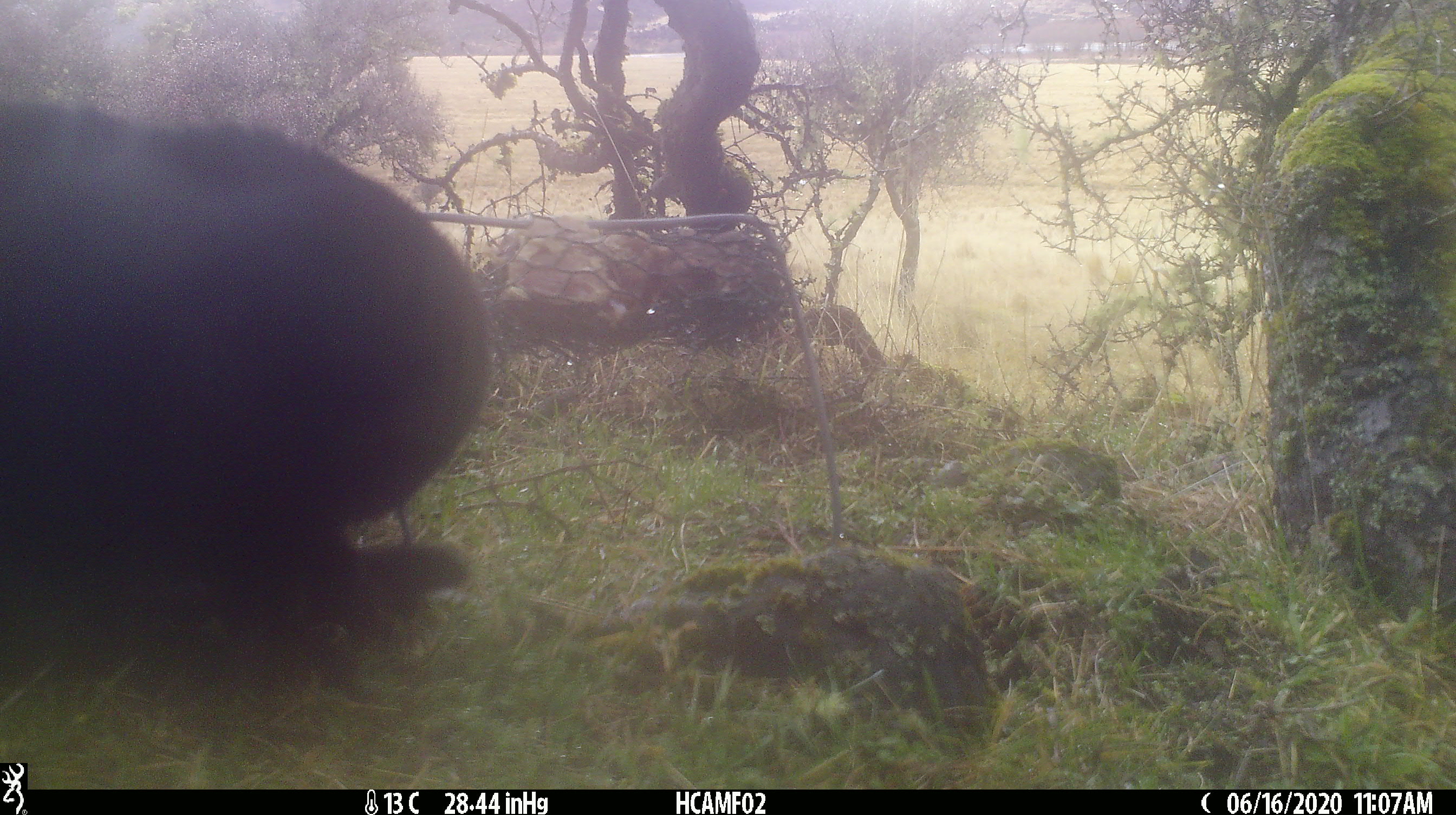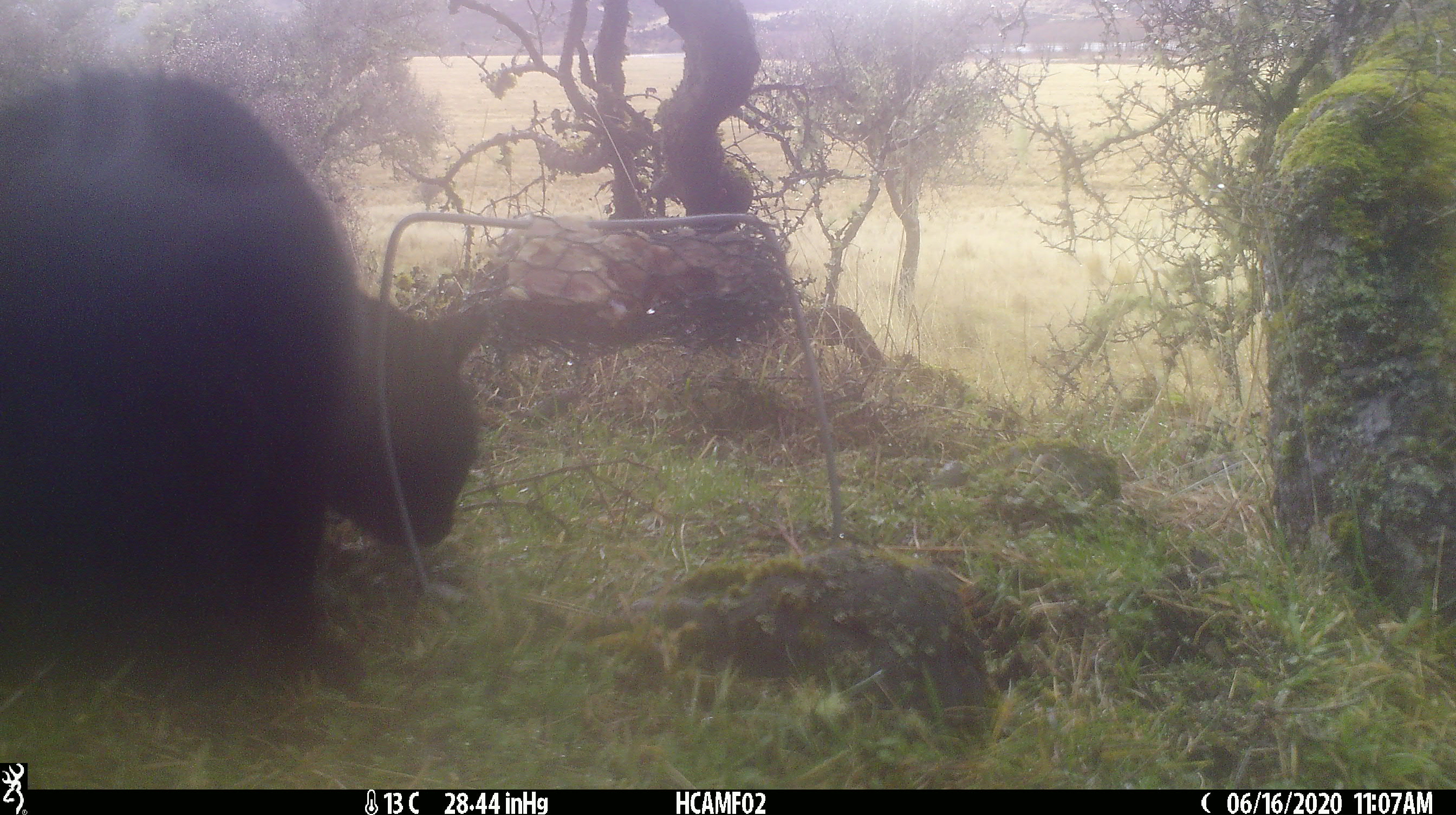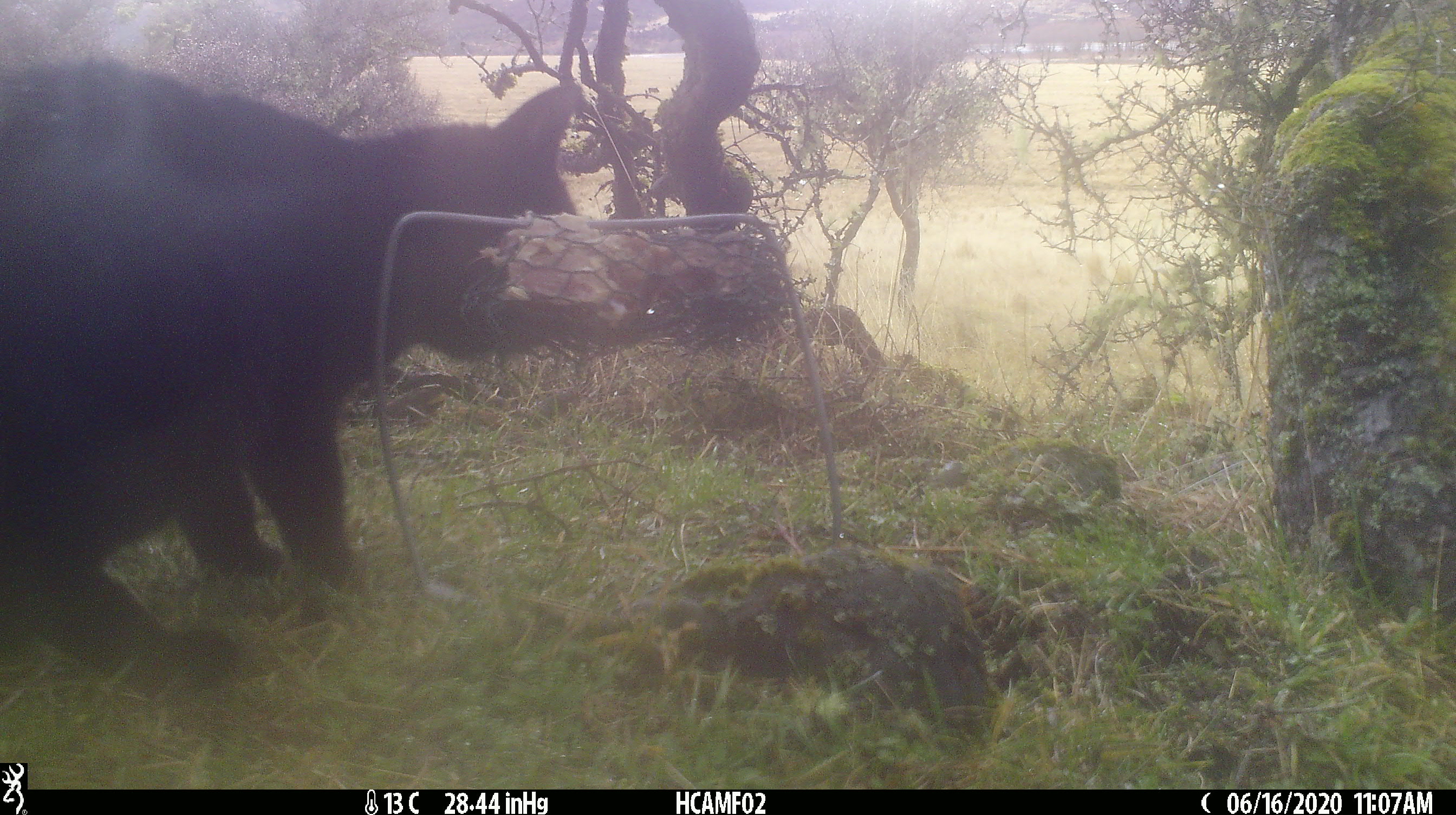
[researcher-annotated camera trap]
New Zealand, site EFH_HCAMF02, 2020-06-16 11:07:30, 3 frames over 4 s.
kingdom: Animalia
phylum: Chordata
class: Mammalia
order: Carnivora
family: Felidae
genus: Felis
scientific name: Felis catus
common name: domestic cat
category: cat